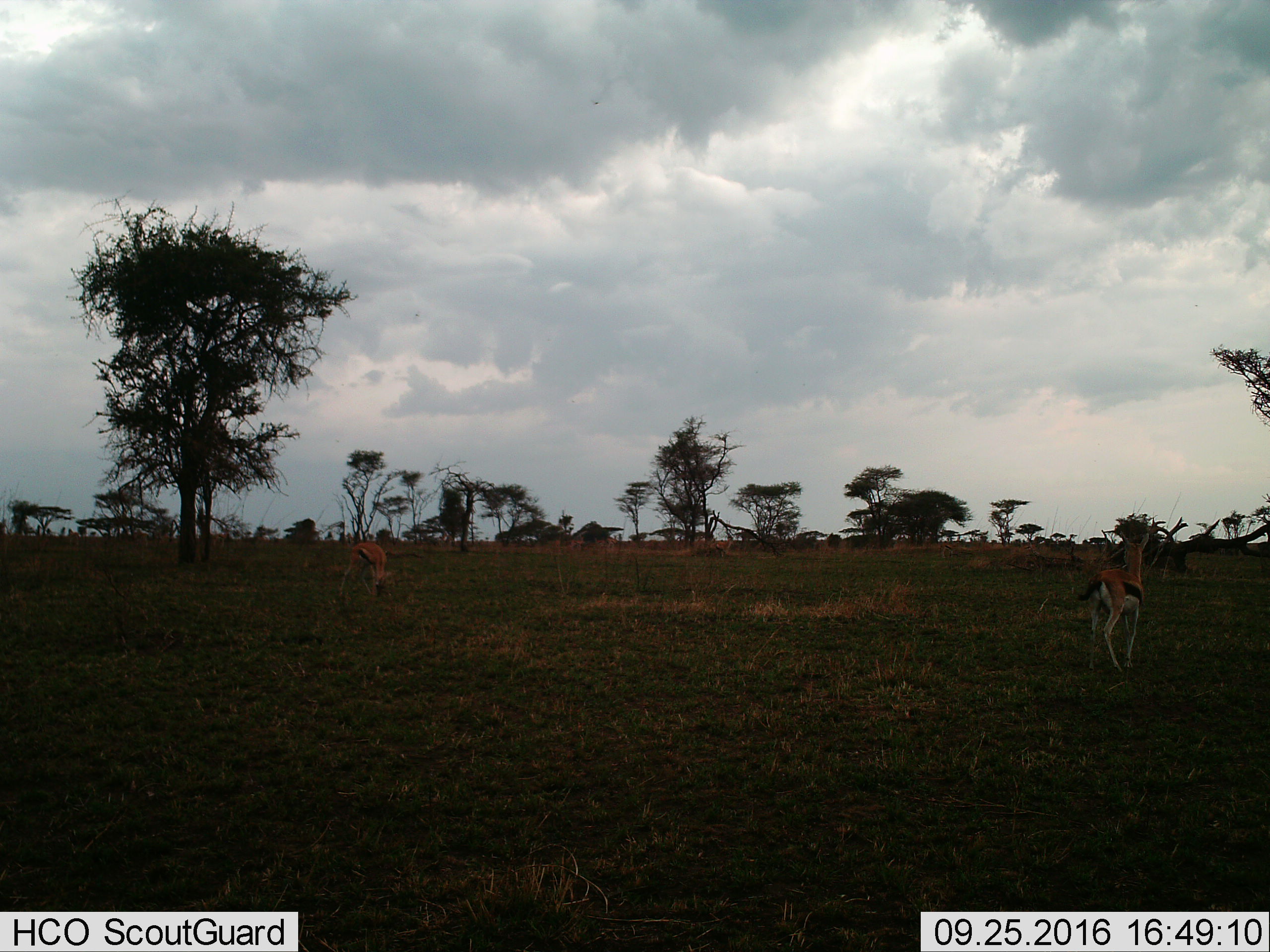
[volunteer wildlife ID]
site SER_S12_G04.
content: unidentified animal